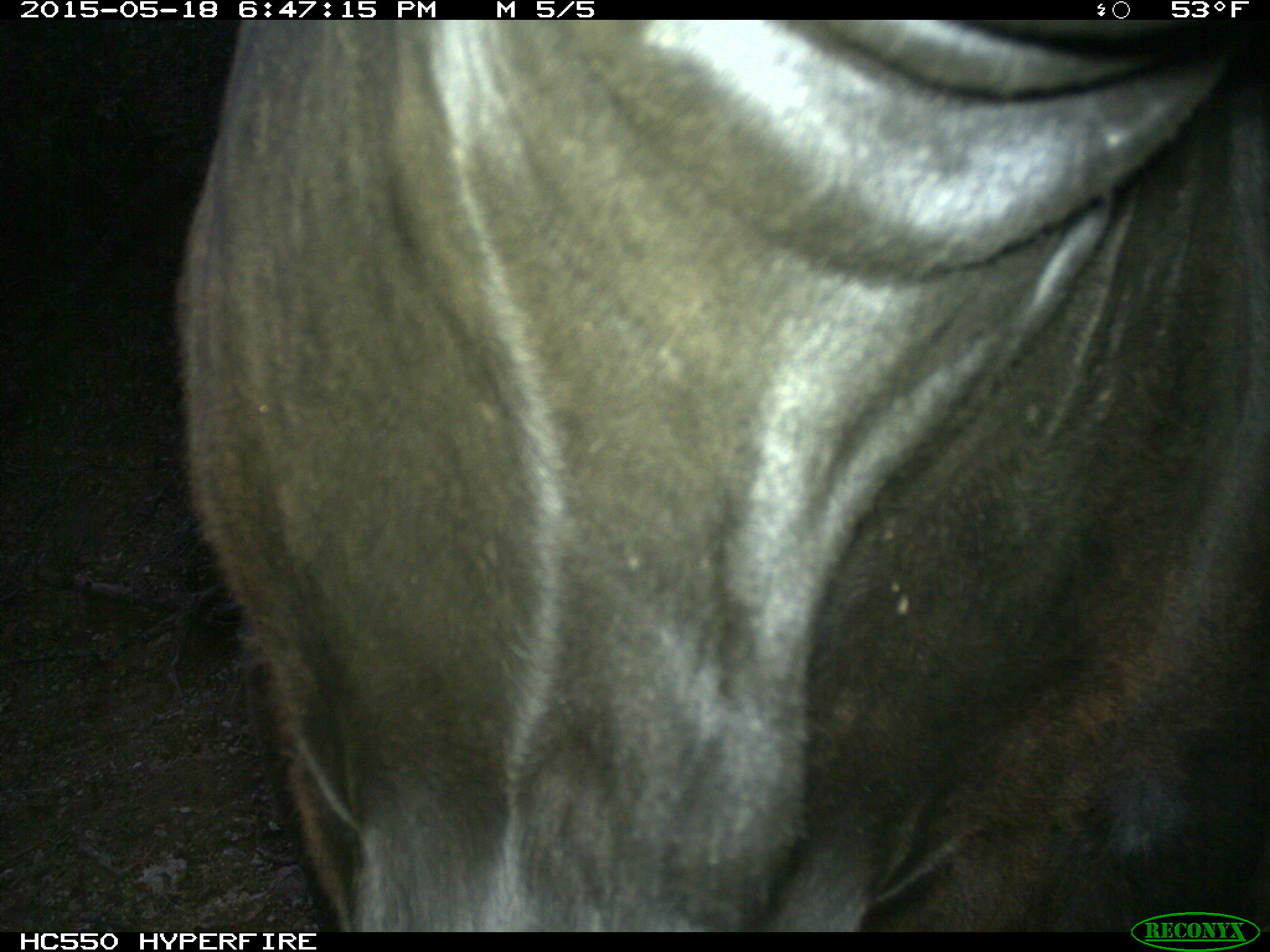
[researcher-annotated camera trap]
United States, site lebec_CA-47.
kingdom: Animalia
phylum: Chordata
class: Mammalia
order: Artiodactyla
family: Bovidae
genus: Bos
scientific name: Bos taurus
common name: domestic cow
Bos taurus (domestic cow).